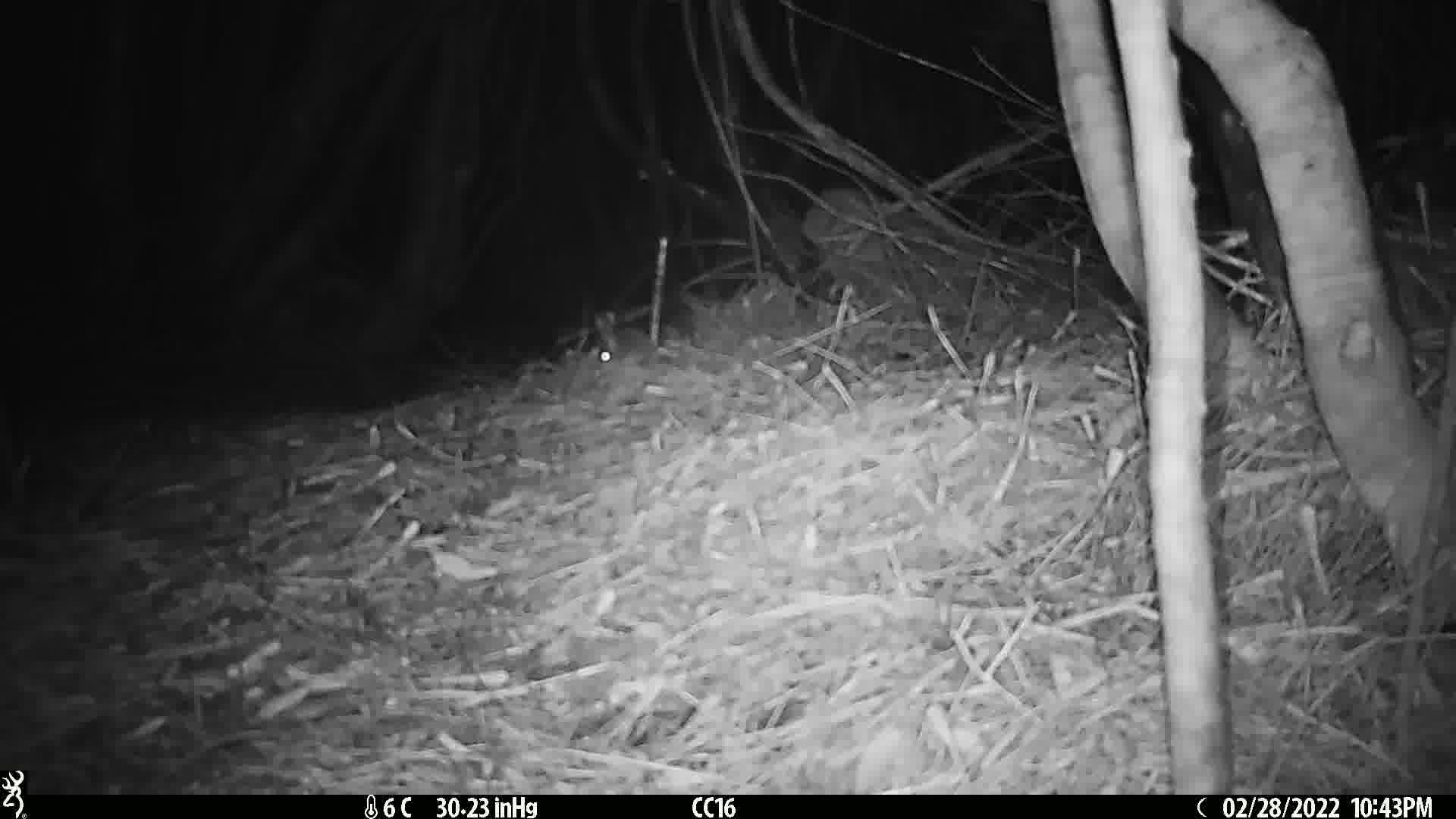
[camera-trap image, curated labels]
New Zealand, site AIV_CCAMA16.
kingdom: Animalia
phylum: Chordata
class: Mammalia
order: Rodentia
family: Muridae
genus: Mus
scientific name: Mus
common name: mouse